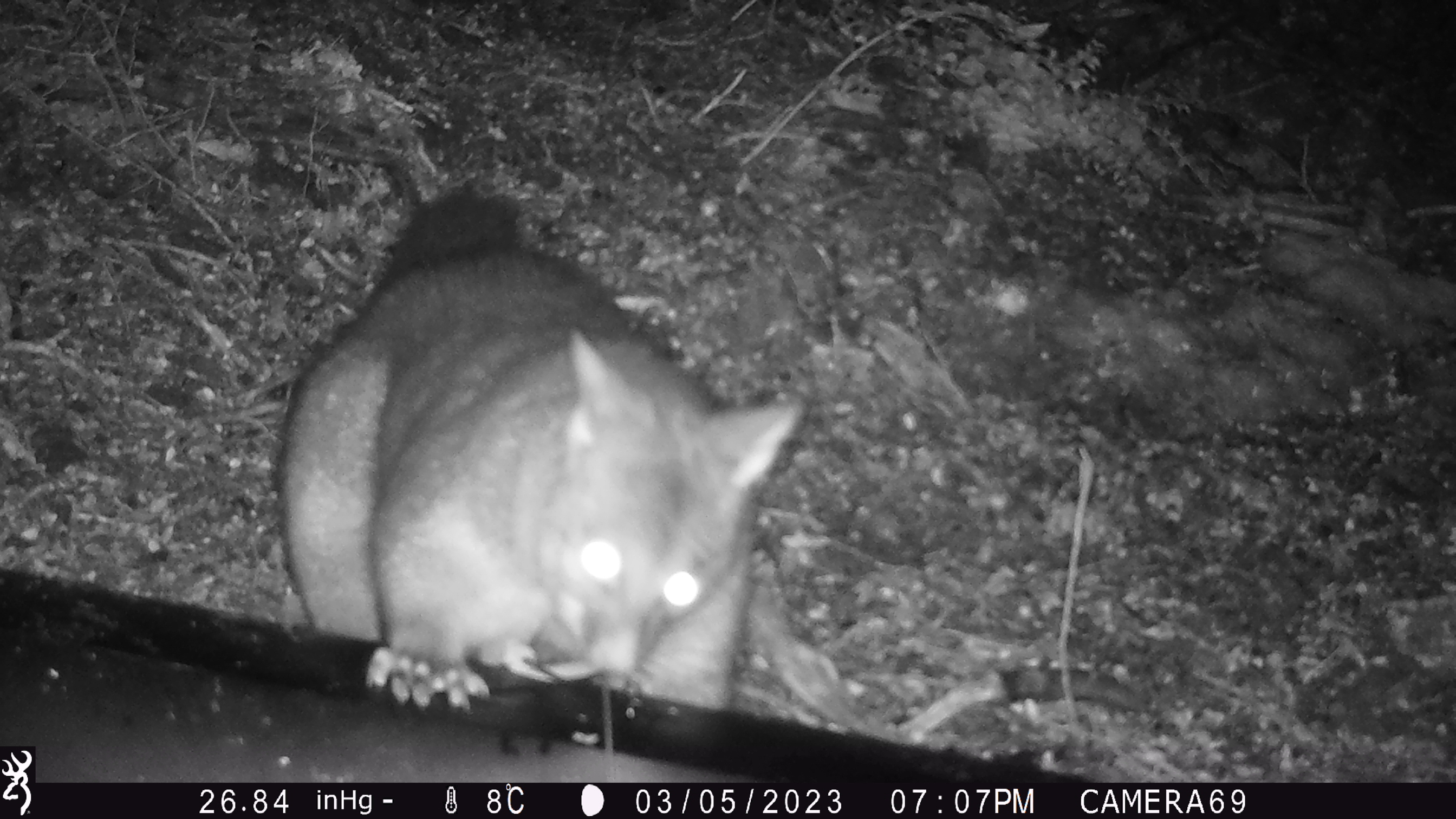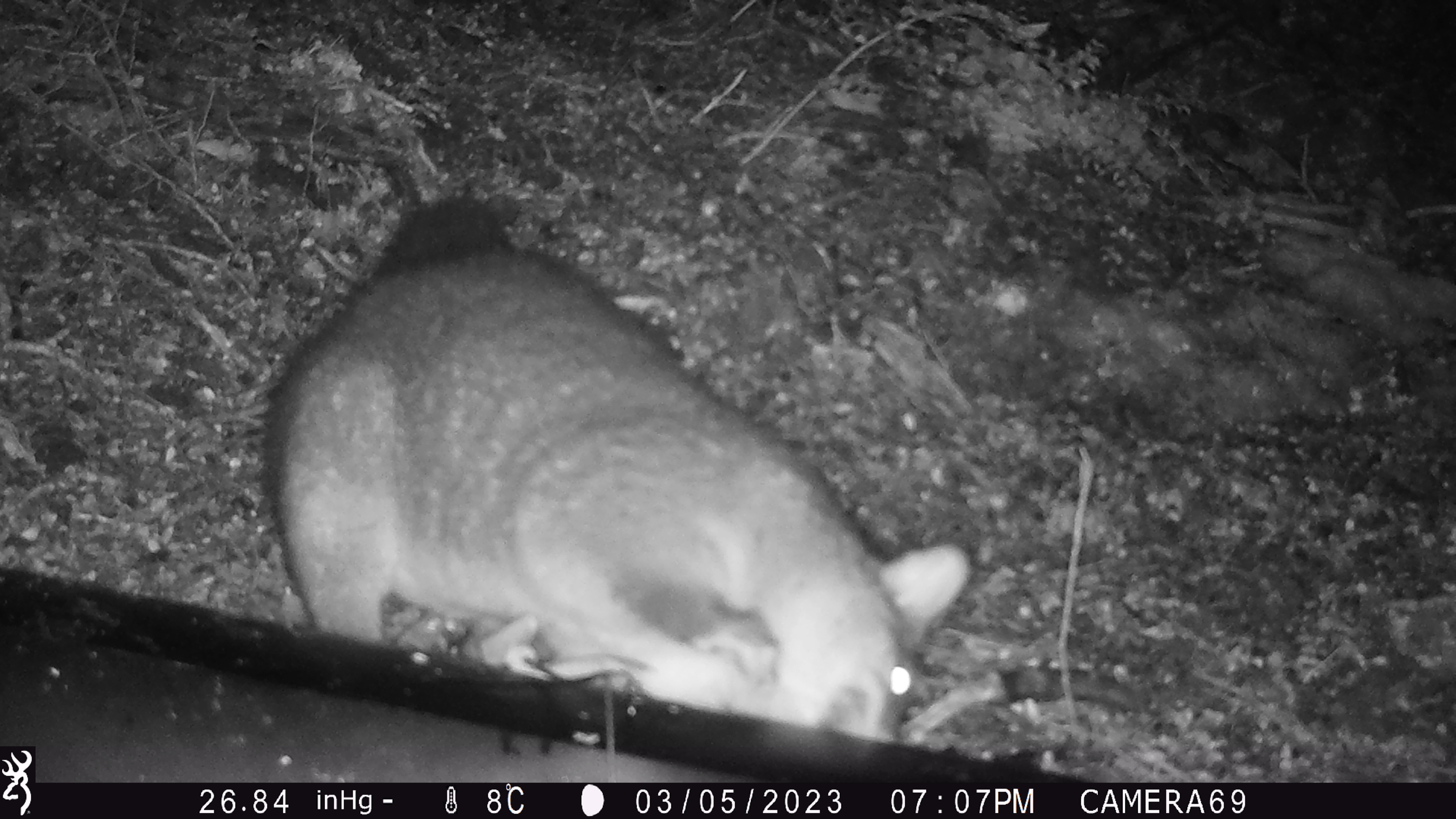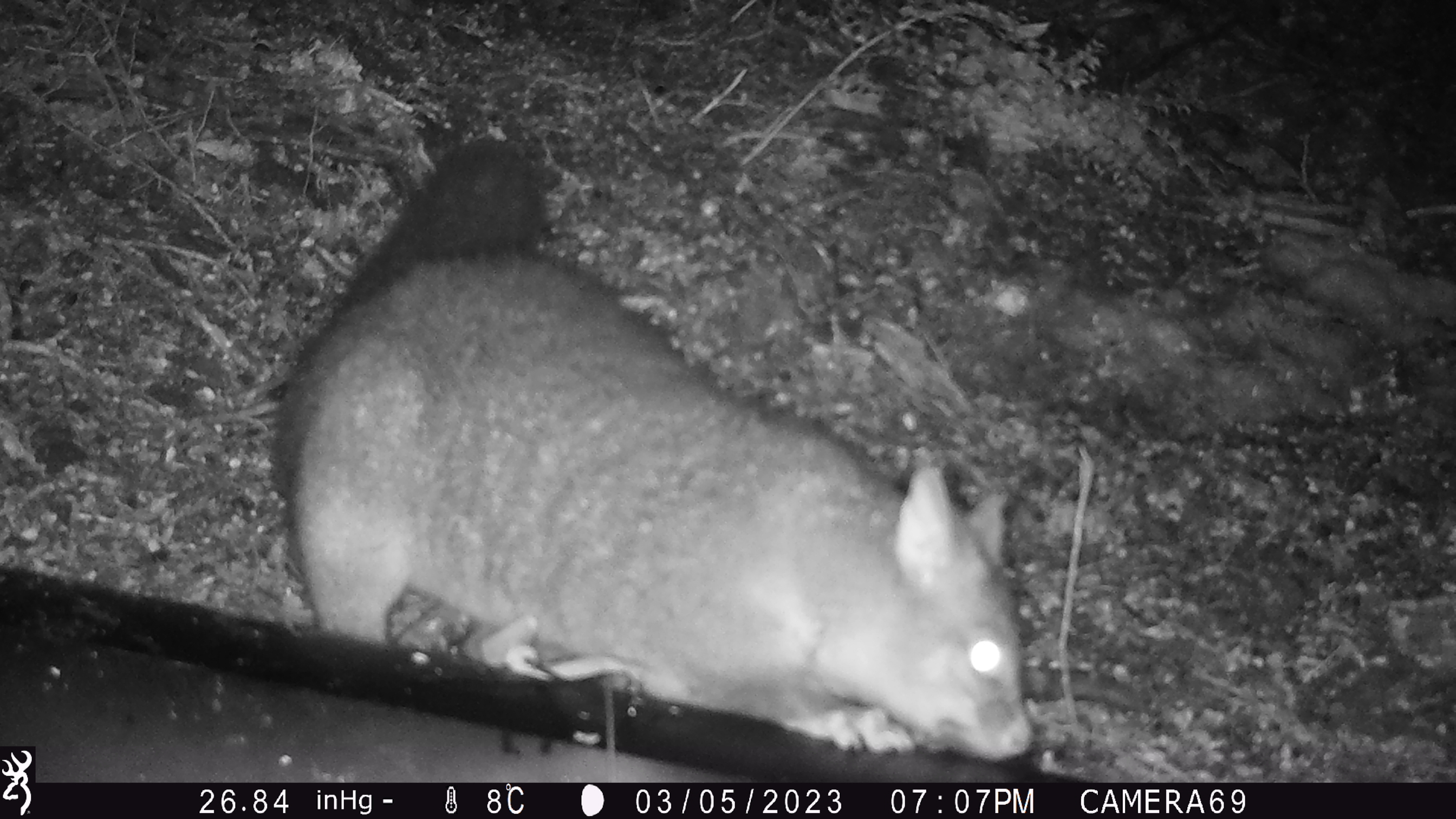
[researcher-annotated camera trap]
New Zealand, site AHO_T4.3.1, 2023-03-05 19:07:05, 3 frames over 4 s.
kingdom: Animalia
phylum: Chordata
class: Mammalia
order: Carnivora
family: Mustelidae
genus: Mustela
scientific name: Mustela erminea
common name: stoat